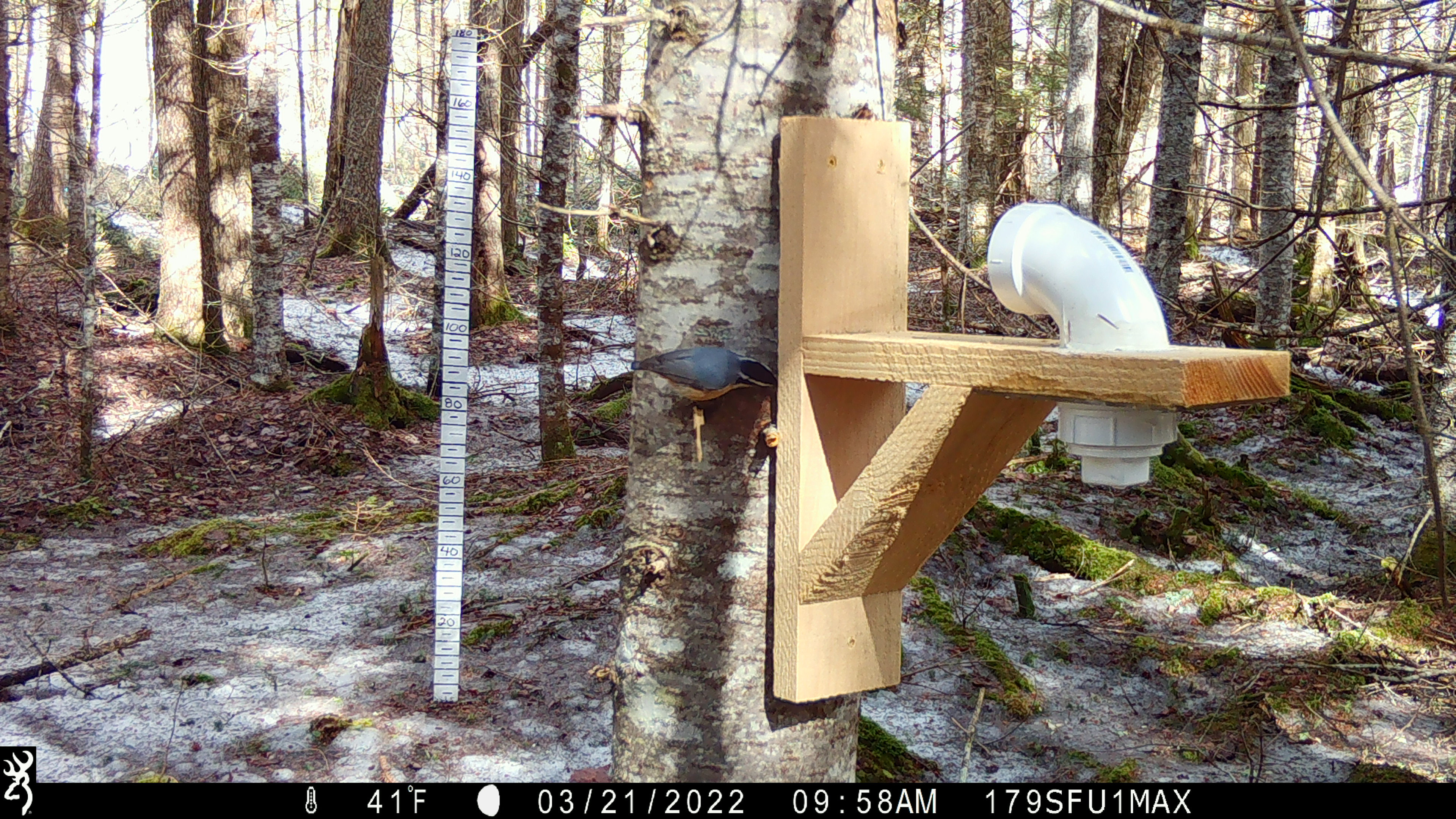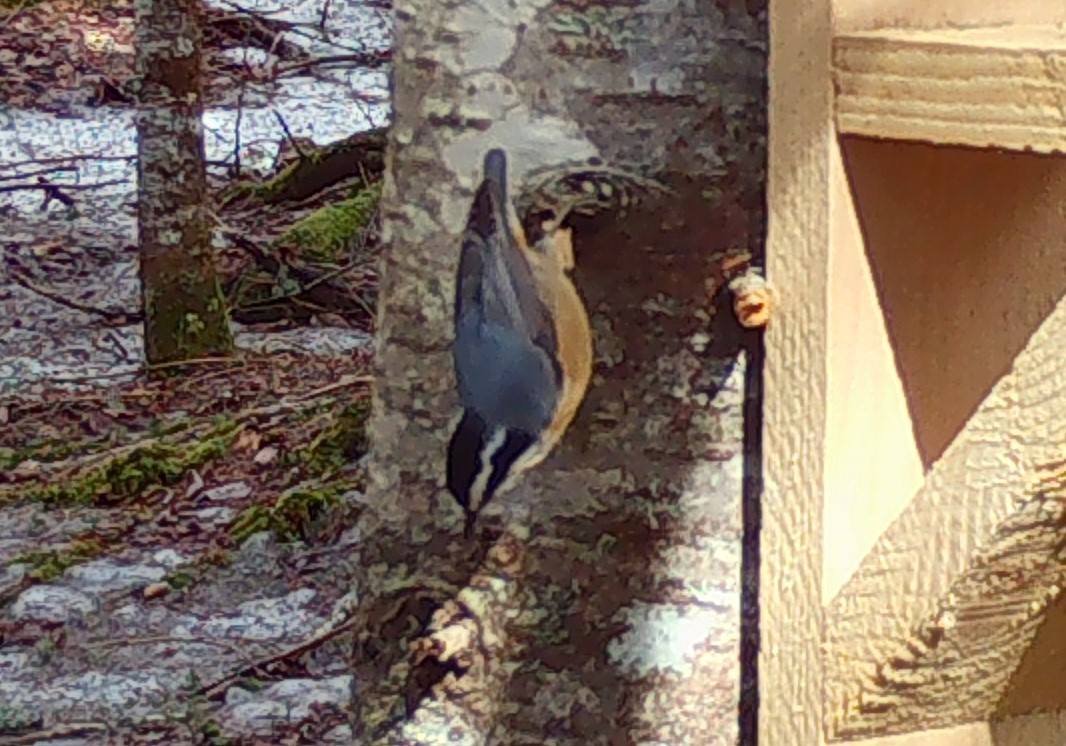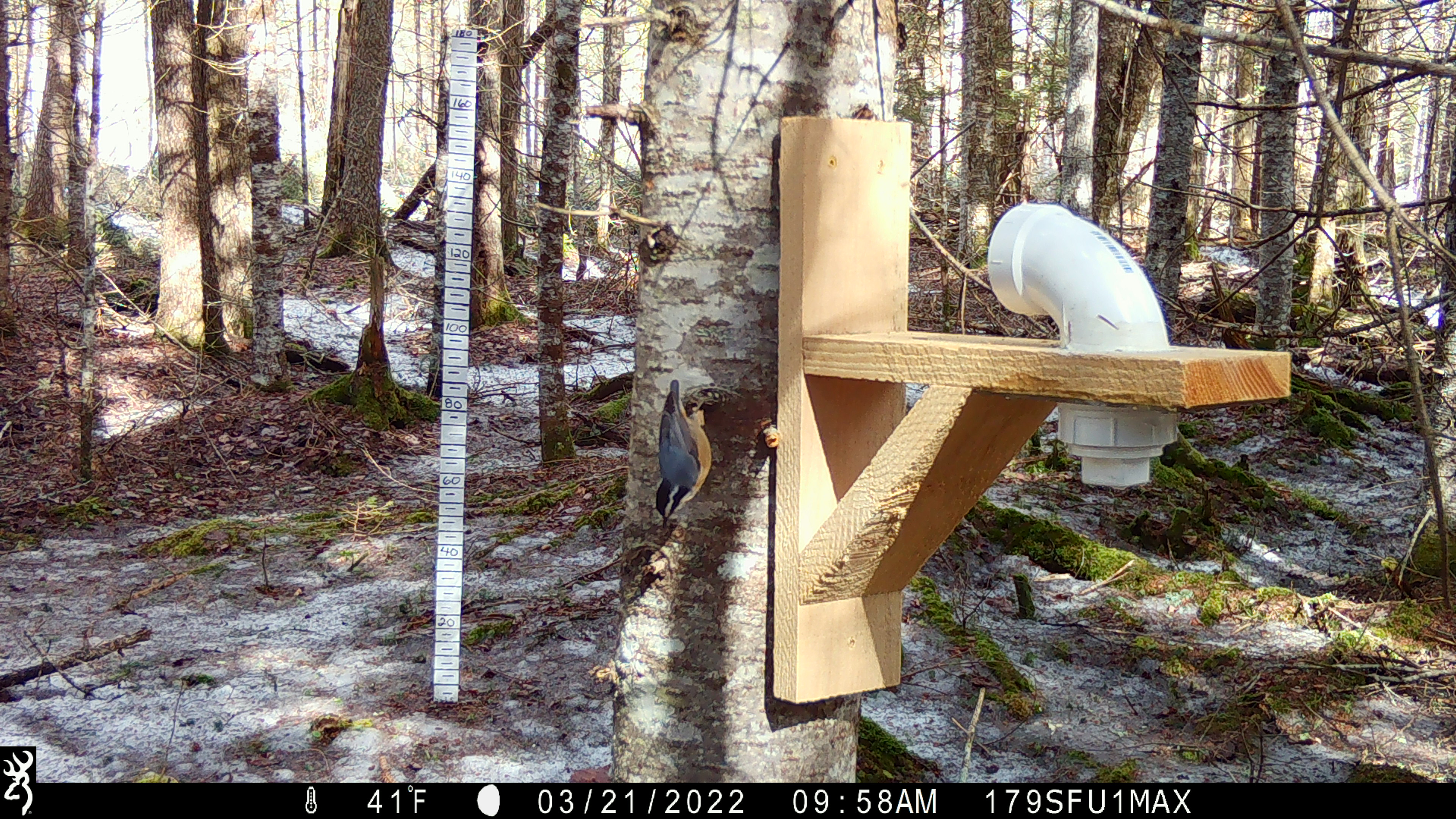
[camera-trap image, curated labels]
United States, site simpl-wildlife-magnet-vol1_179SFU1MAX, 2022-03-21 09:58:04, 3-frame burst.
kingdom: Animalia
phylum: Chordata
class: Aves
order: Passeriformes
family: Sittidae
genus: Sitta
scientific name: Sitta canadensis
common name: red-breasted nuthatch